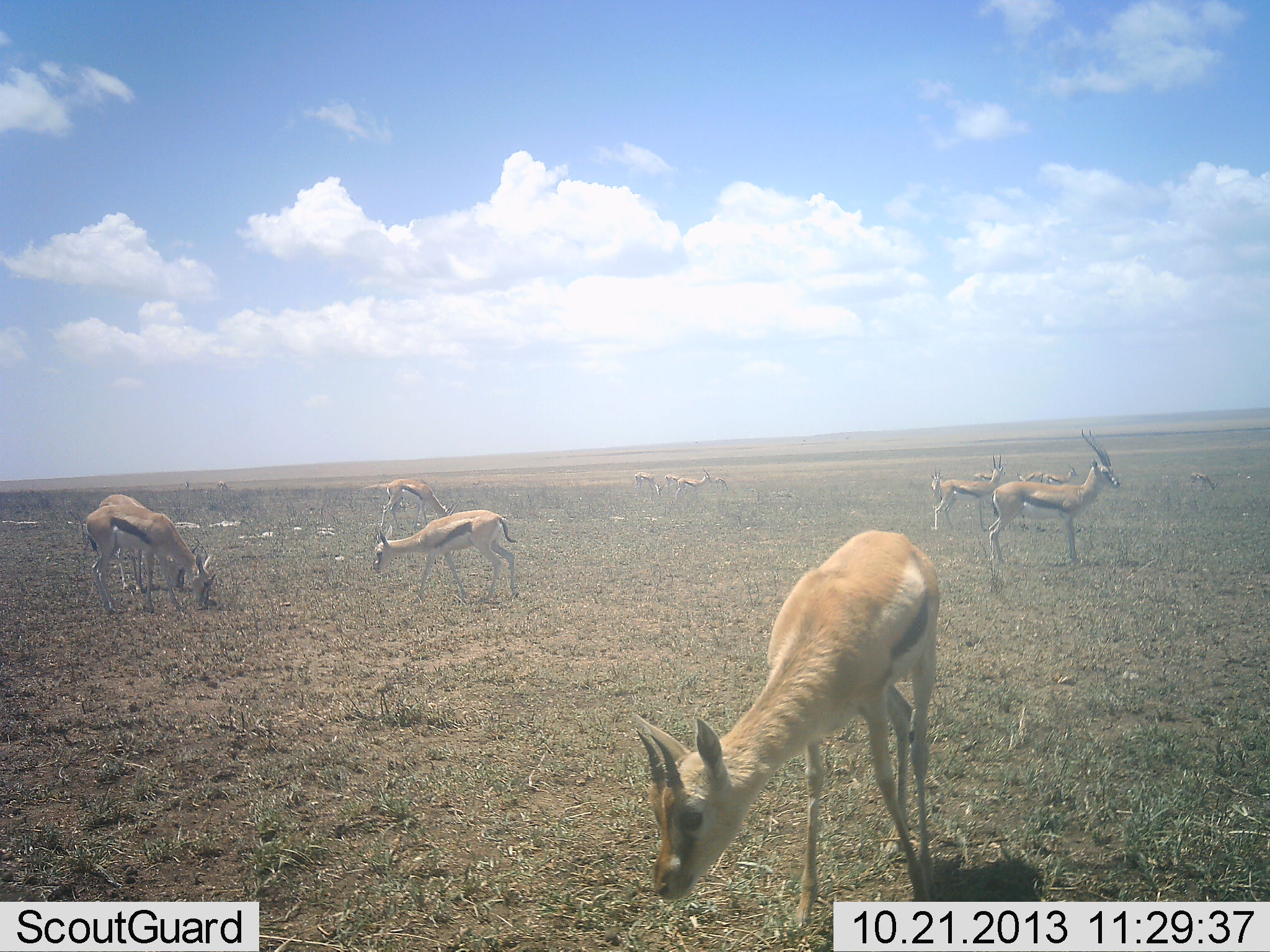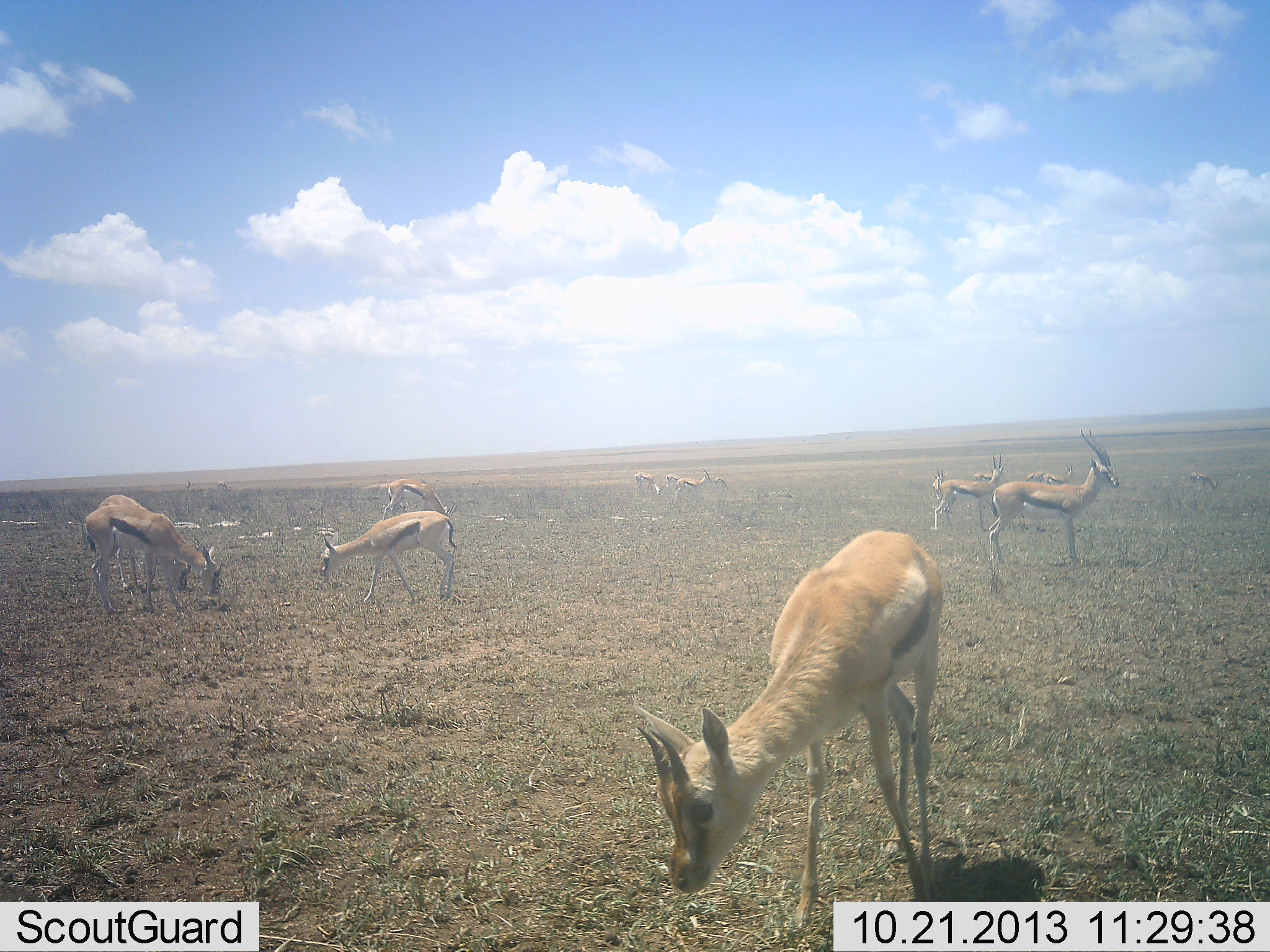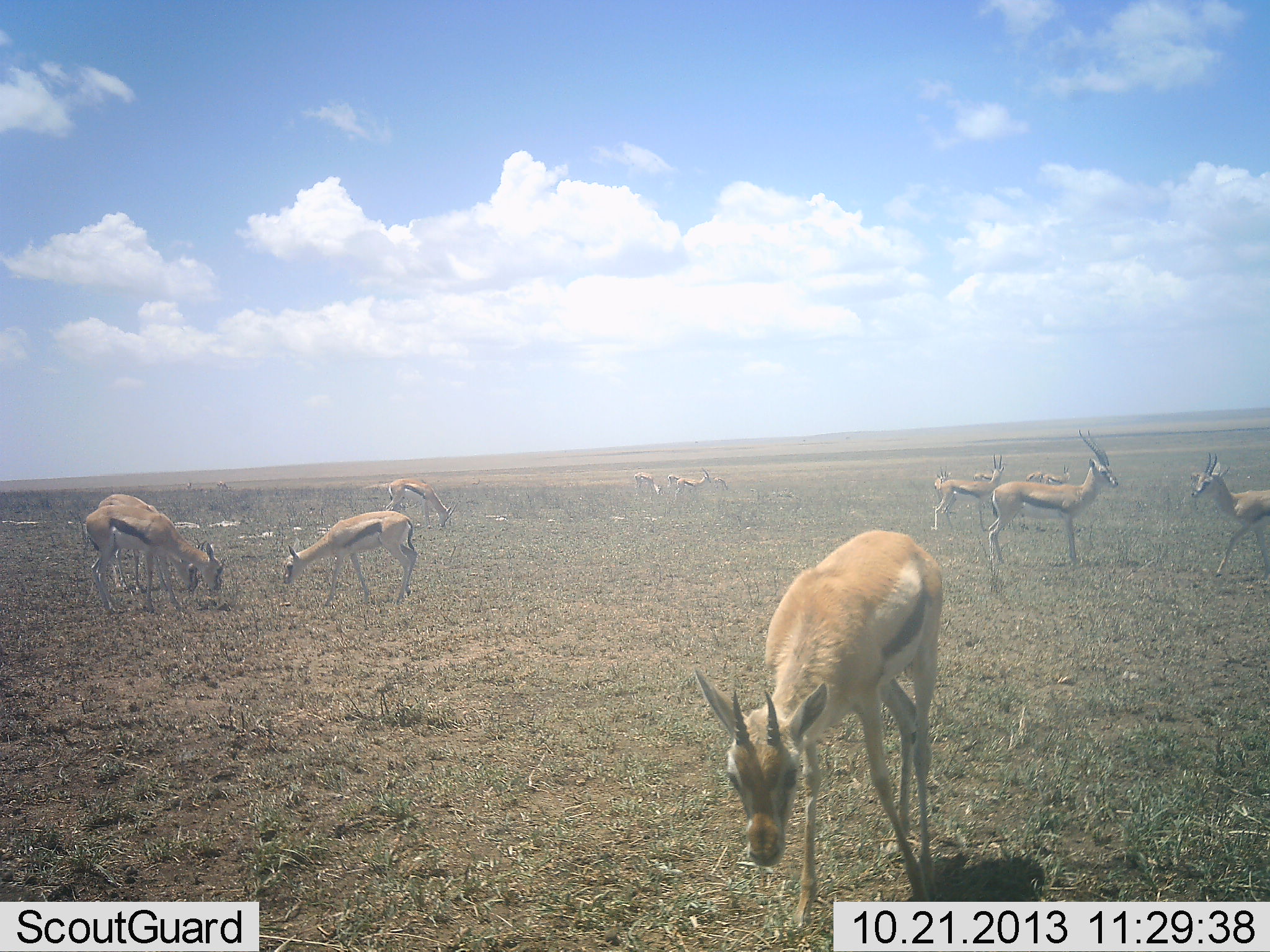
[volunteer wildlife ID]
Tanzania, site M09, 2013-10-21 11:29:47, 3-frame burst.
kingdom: Animalia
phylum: Chordata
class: Mammalia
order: Artiodactyla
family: Bovidae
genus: Eudorcas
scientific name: Eudorcas thomsonii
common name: thomson's gazelle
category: gazellethomsons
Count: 11-50.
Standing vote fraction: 63%.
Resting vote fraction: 7%.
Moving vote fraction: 26%.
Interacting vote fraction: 0%.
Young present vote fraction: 0%.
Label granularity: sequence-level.